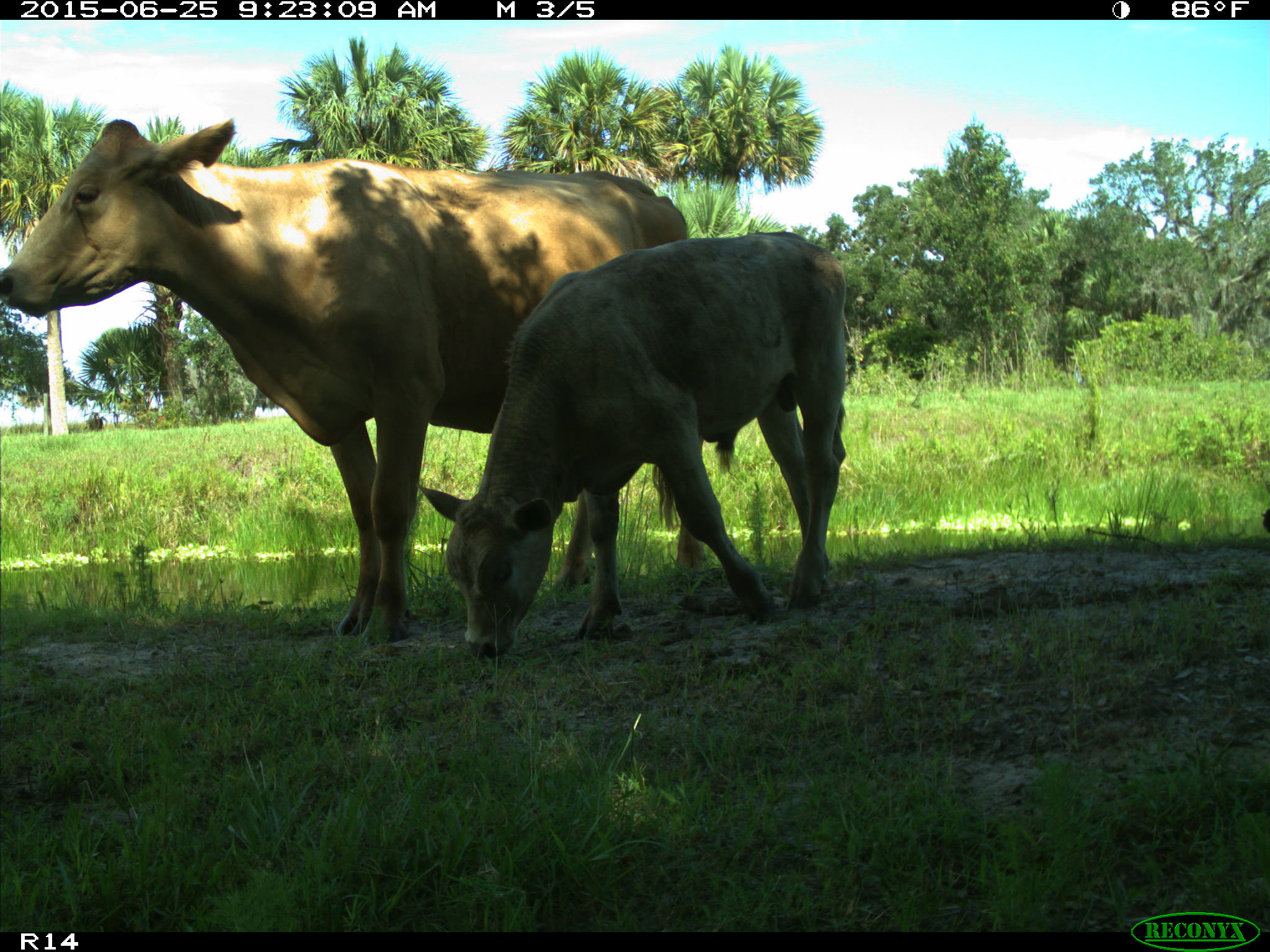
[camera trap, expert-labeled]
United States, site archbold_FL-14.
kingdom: Animalia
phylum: Chordata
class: Mammalia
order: Artiodactyla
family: Bovidae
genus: Bos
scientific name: Bos taurus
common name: domestic cow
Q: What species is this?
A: Bos taurus (domestic cow).